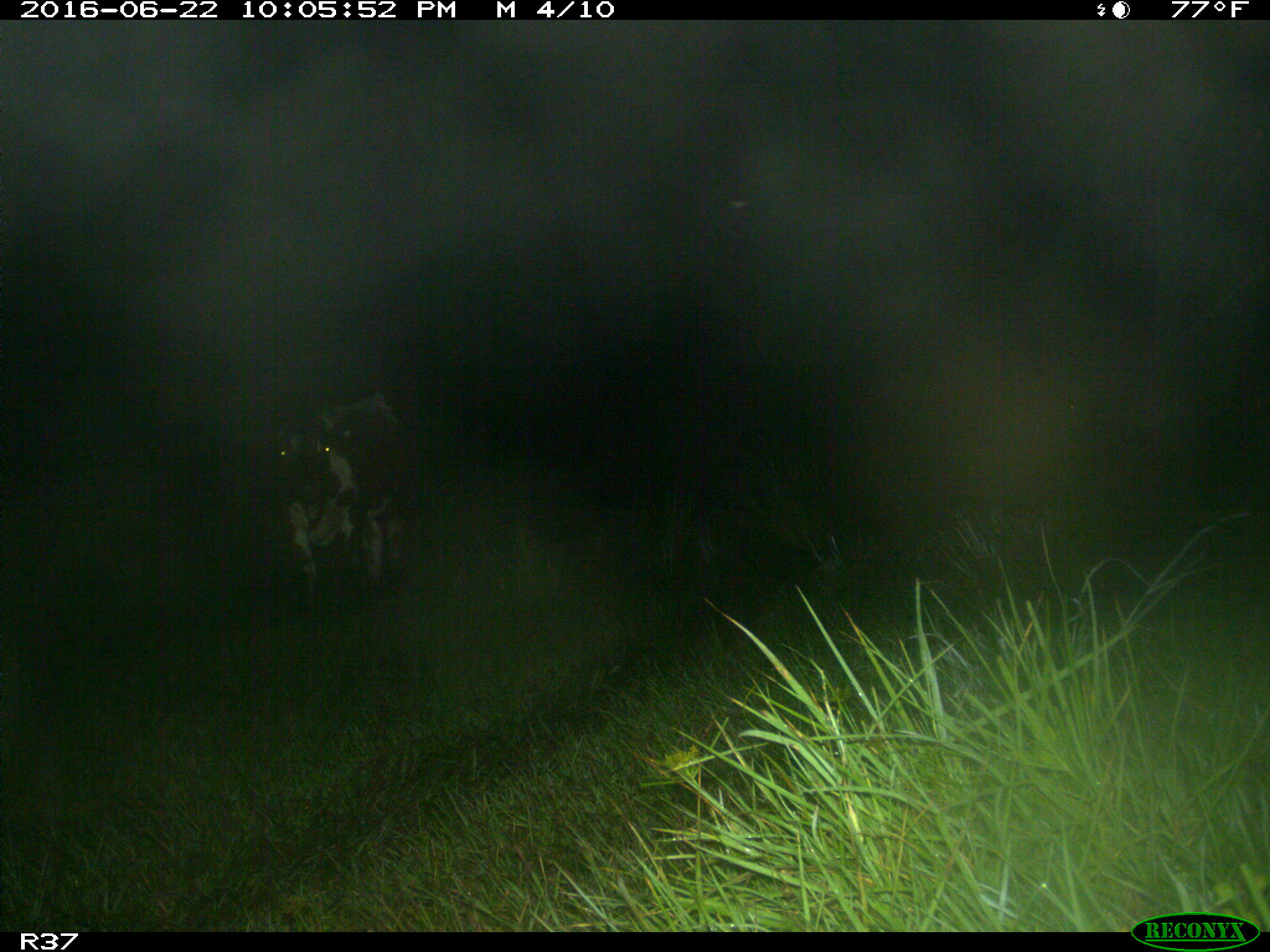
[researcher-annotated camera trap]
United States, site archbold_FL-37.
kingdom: Animalia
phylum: Chordata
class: Mammalia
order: Artiodactyla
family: Bovidae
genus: Bos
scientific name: Bos taurus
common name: domestic cow